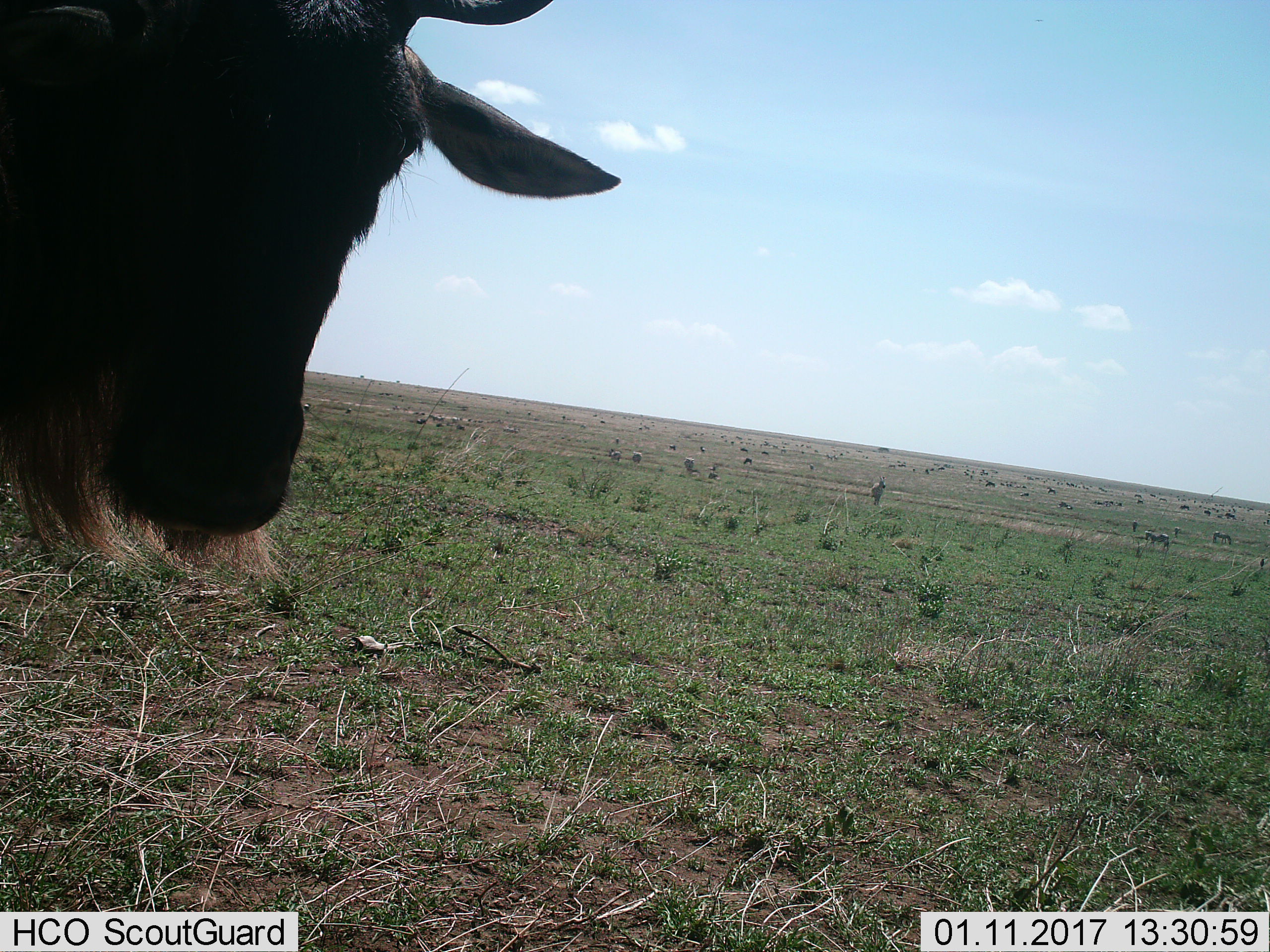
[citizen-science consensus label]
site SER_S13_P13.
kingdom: Animalia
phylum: Chordata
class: Mammalia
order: Artiodactyla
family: Bovidae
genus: Connochaetes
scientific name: Connochaetes taurinus taurinus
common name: blue wildebeest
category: wildebeestblue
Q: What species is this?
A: Wildebeestblue (blue wildebeest) (Connochaetes taurinus taurinus).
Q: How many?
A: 1.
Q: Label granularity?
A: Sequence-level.